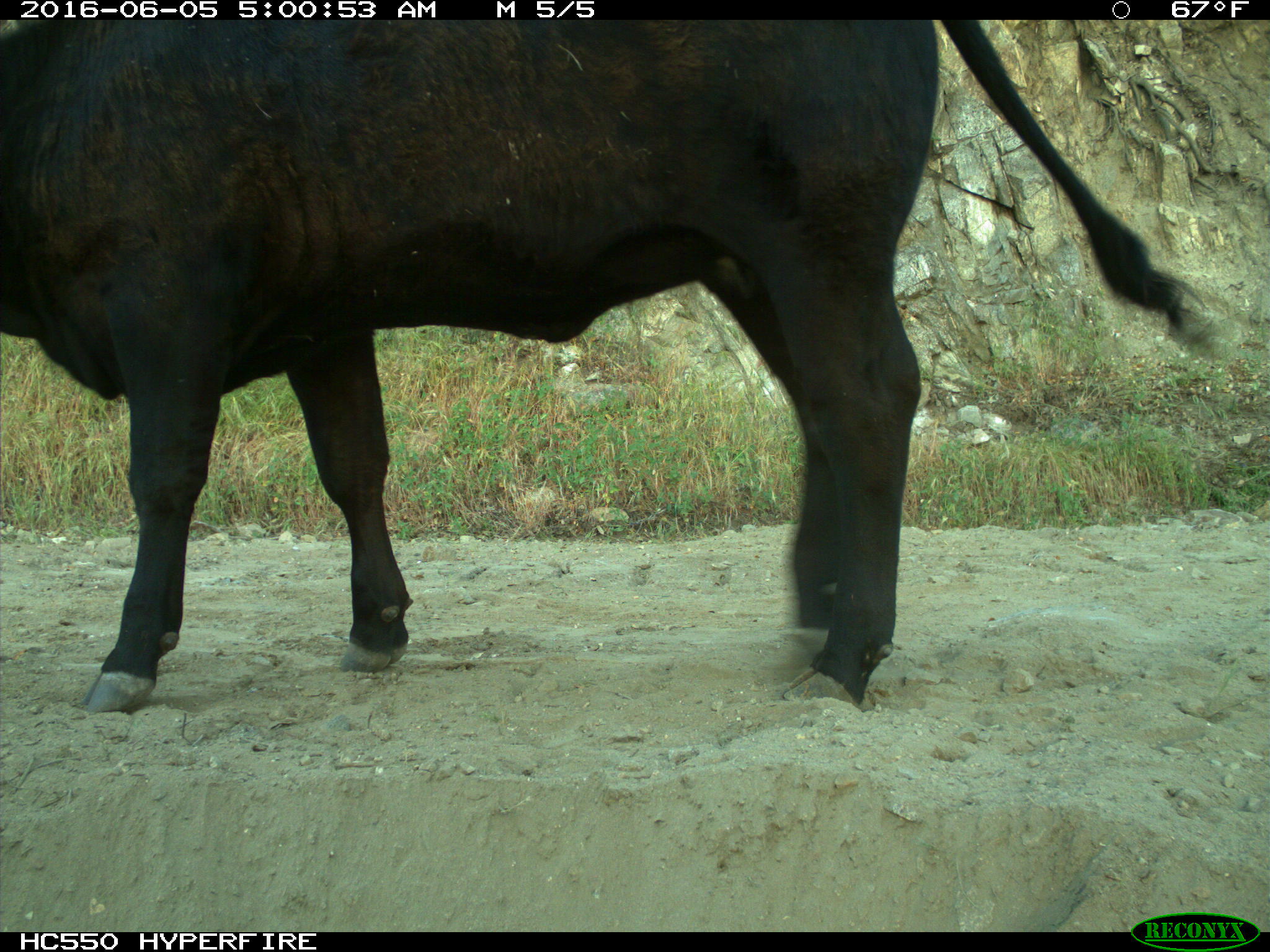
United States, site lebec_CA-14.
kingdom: Animalia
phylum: Chordata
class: Mammalia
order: Artiodactyla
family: Bovidae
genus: Bos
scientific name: Bos taurus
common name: domestic cow